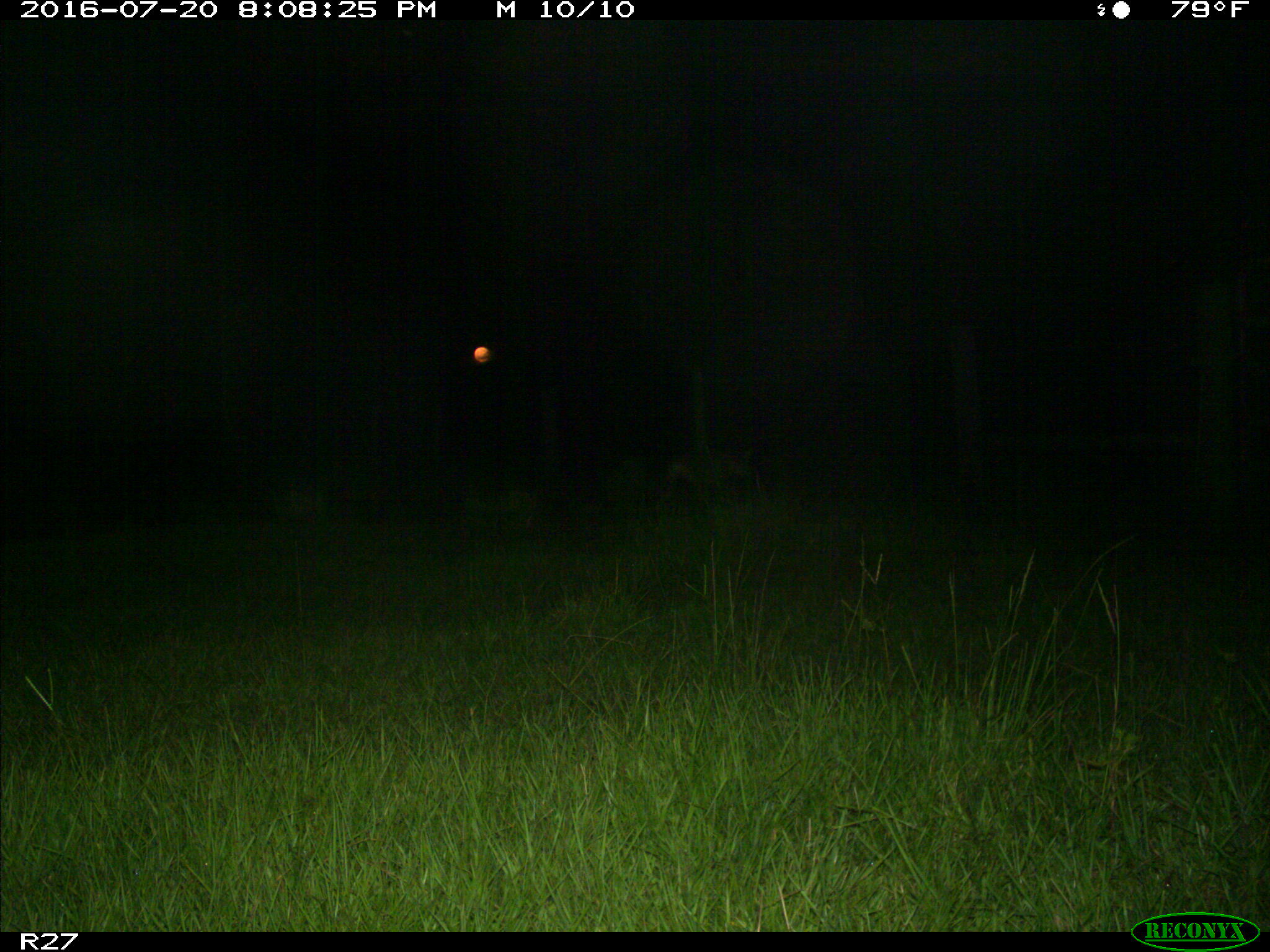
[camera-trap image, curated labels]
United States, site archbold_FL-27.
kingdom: Animalia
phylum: Chordata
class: Mammalia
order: Carnivora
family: Canidae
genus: Canis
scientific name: Canis latrans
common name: coyote